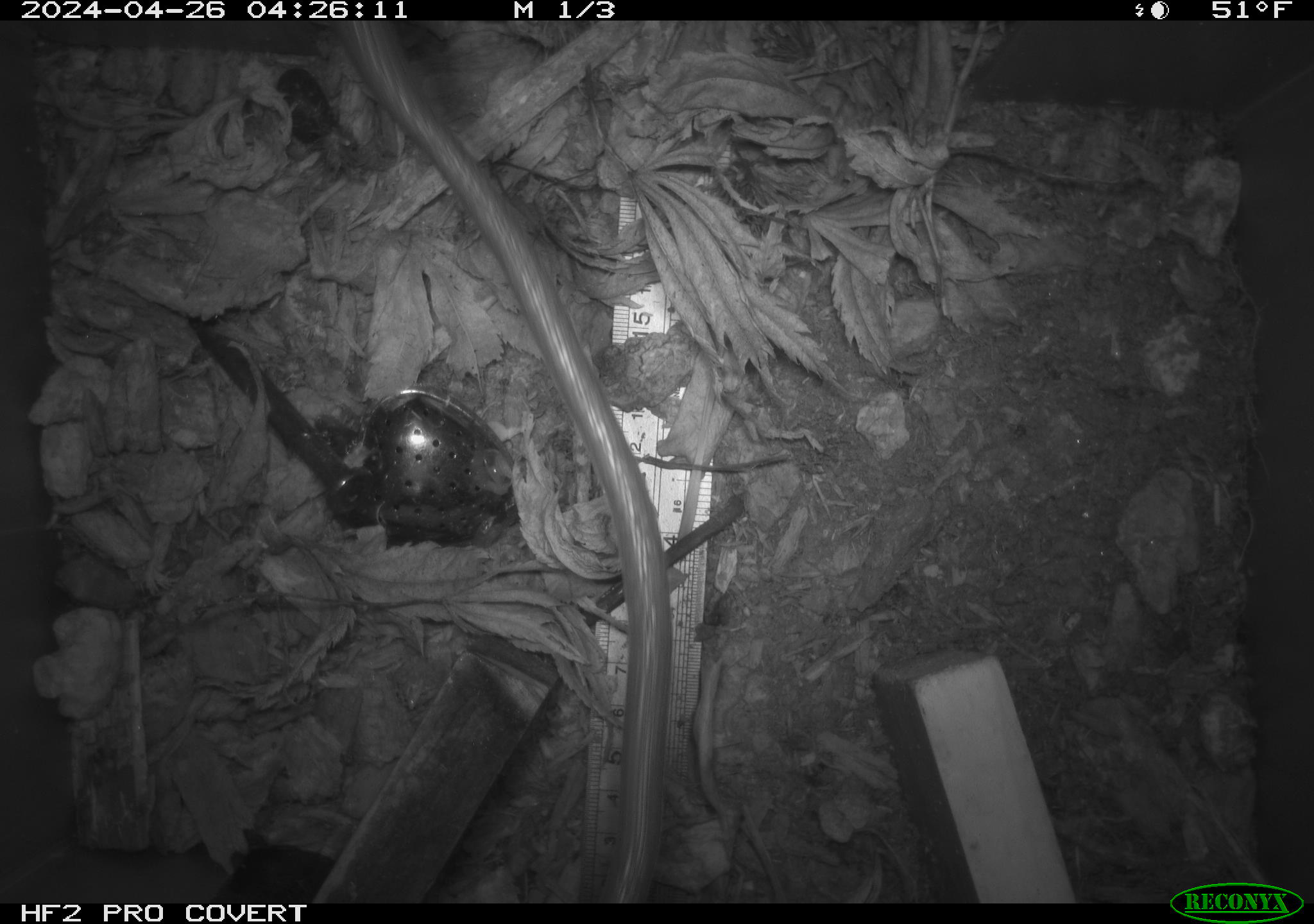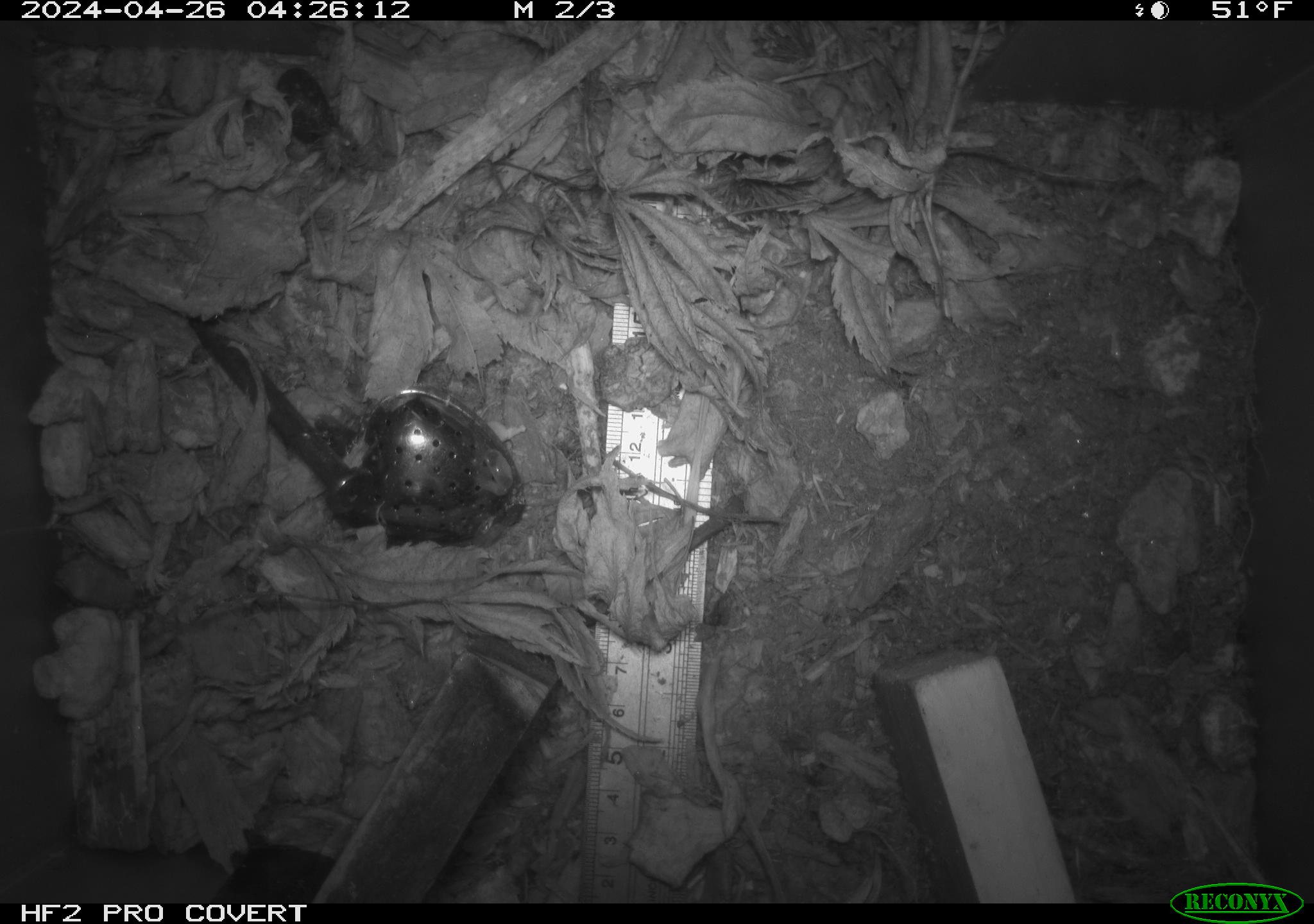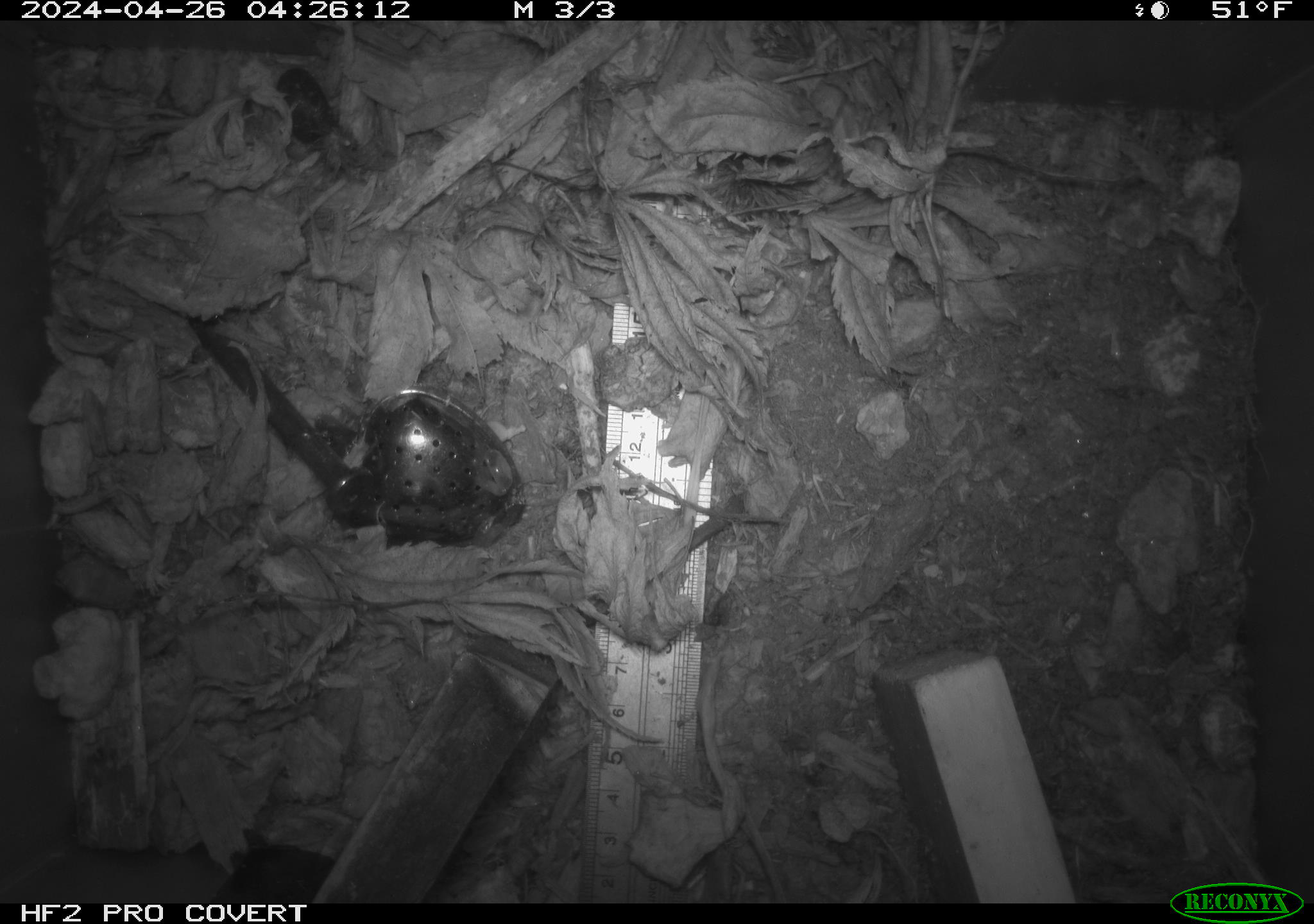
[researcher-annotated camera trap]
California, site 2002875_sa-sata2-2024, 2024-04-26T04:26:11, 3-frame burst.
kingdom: Animalia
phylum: Chordata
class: Mammalia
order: Rodentia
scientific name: Rodentia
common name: rodent